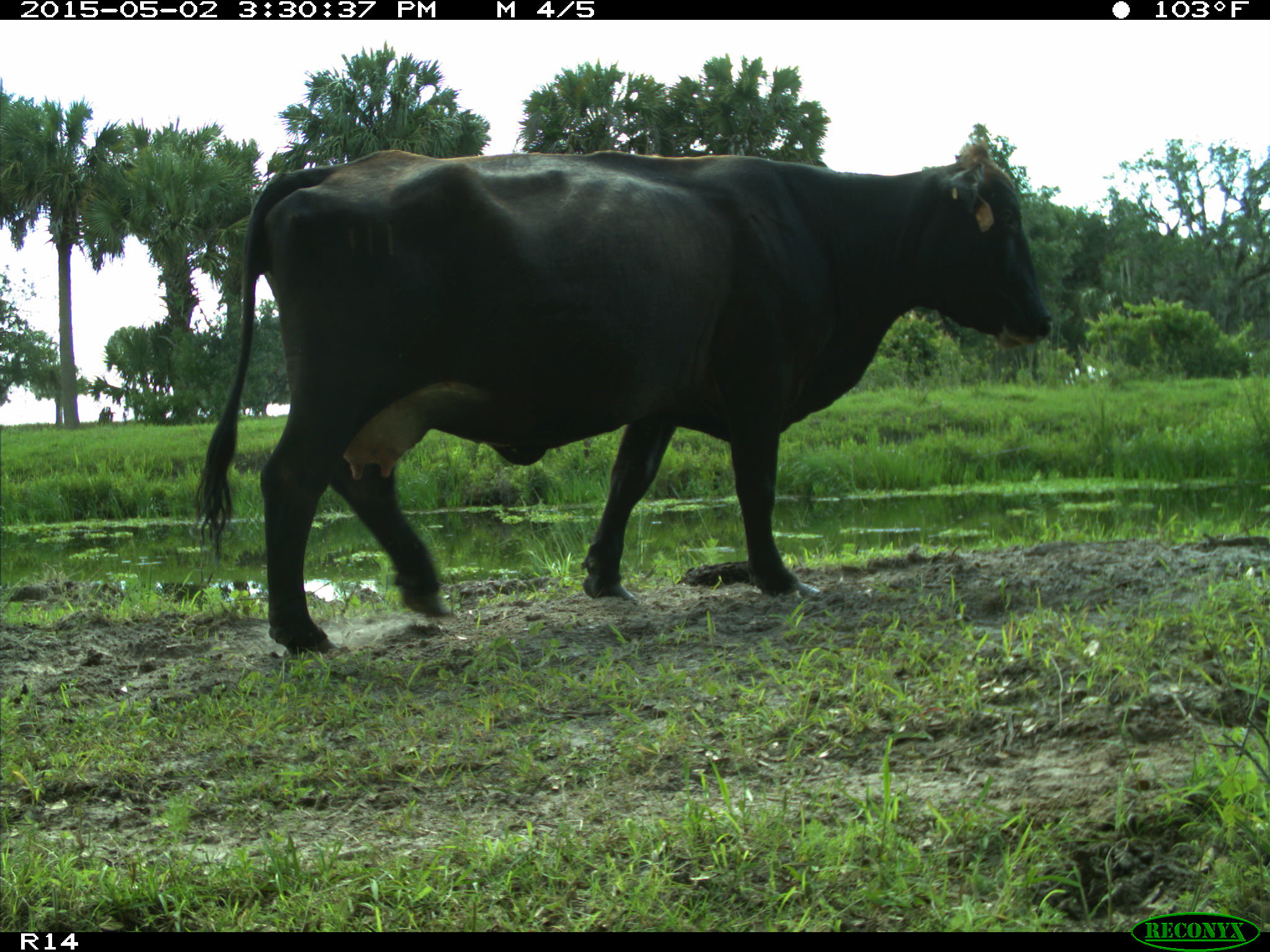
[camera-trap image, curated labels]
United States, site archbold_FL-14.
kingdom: Animalia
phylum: Chordata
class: Mammalia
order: Artiodactyla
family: Bovidae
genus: Bos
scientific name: Bos taurus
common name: domestic cow